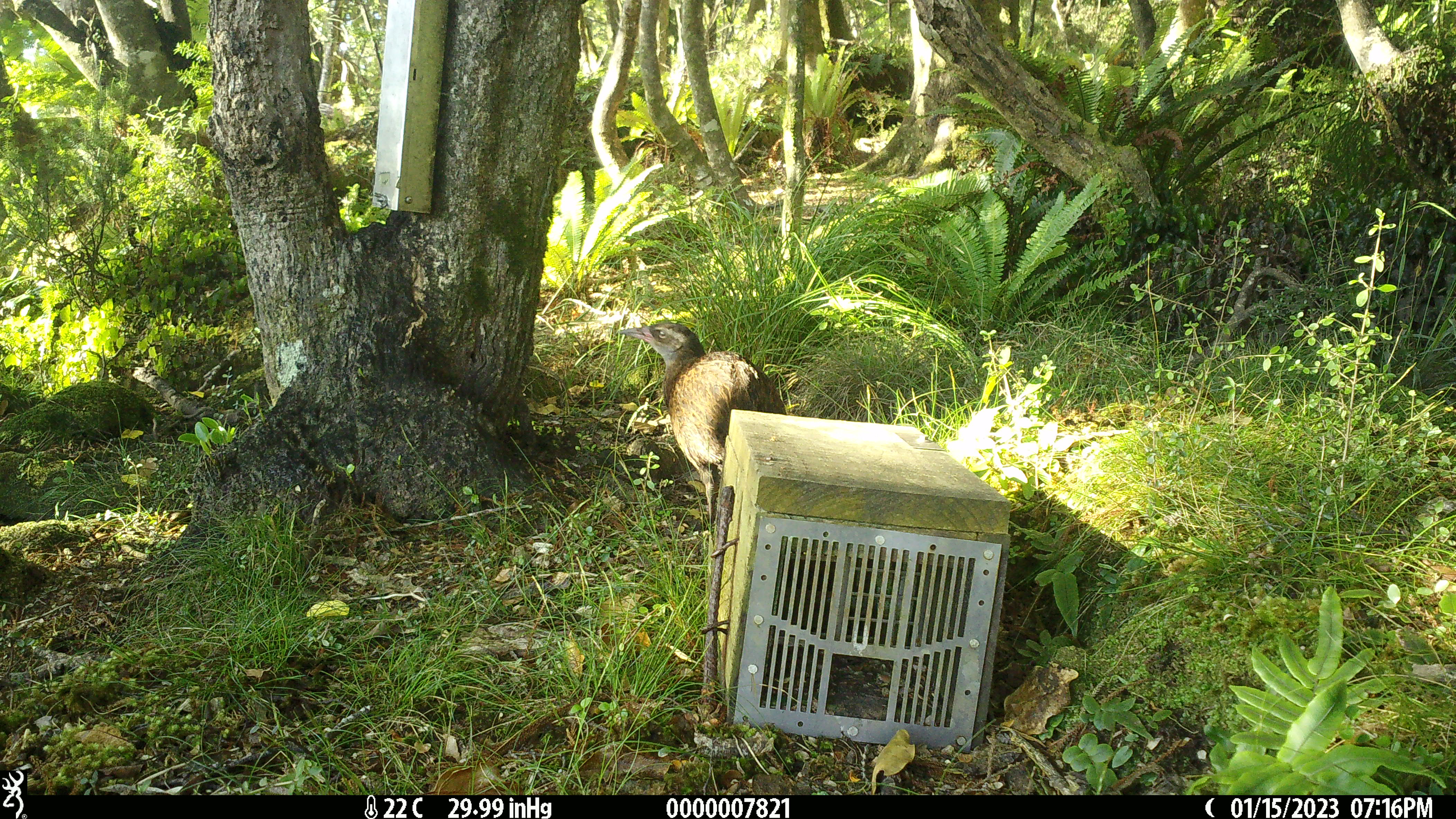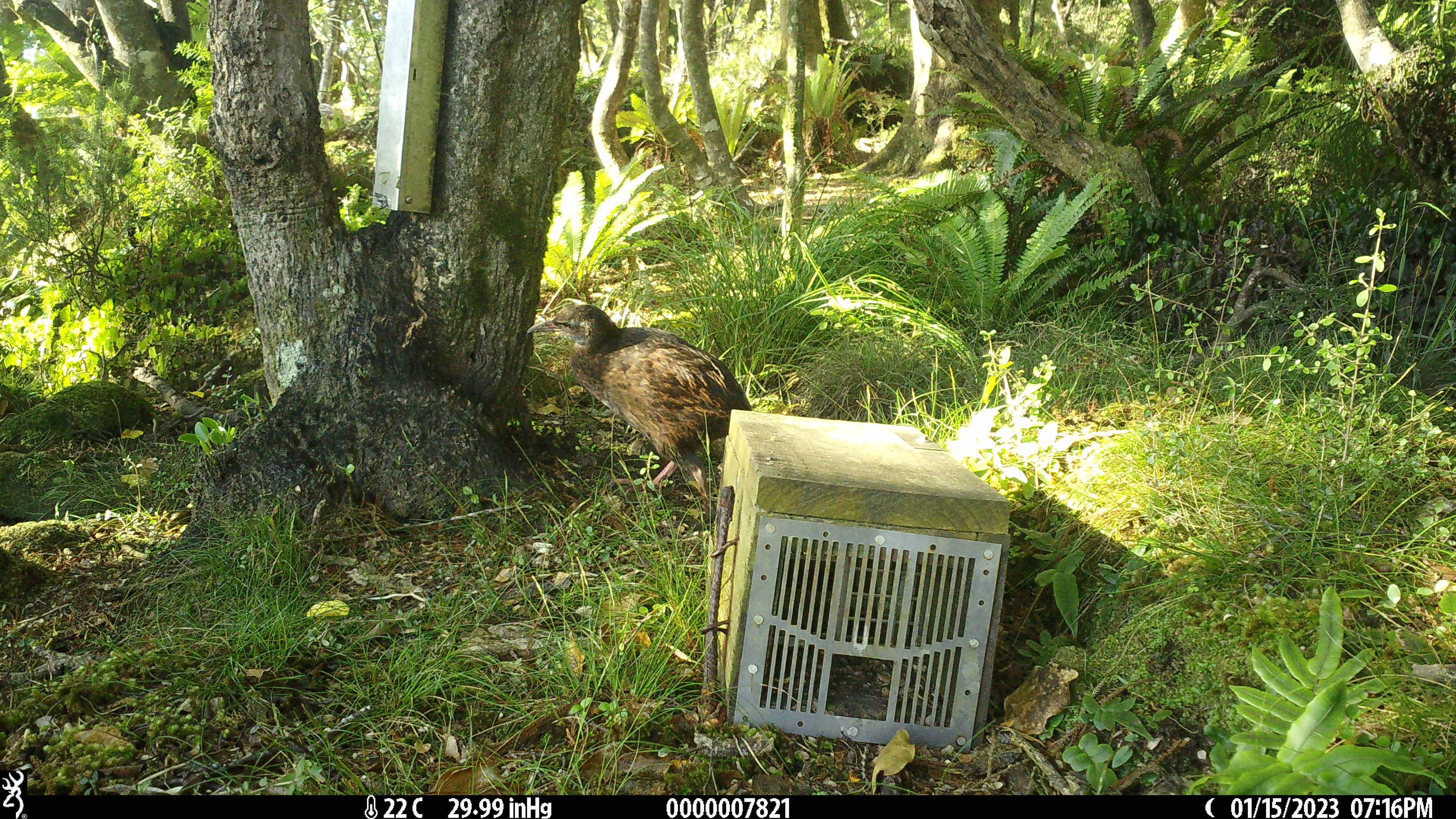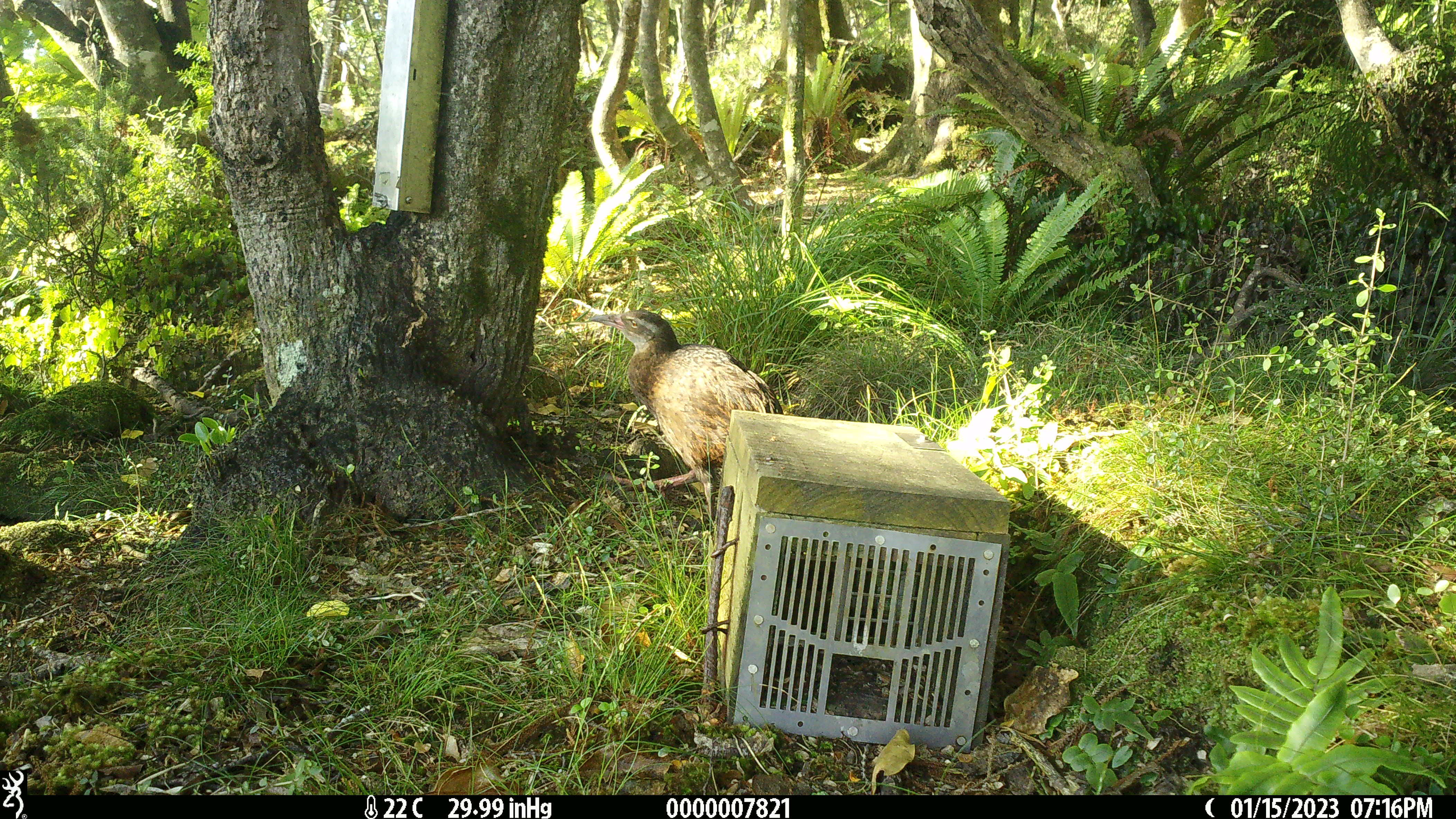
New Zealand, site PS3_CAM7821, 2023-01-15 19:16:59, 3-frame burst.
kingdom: Animalia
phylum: Chordata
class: Aves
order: Gruiformes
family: Rallidae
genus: Gallirallus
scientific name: Gallirallus australis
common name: weka